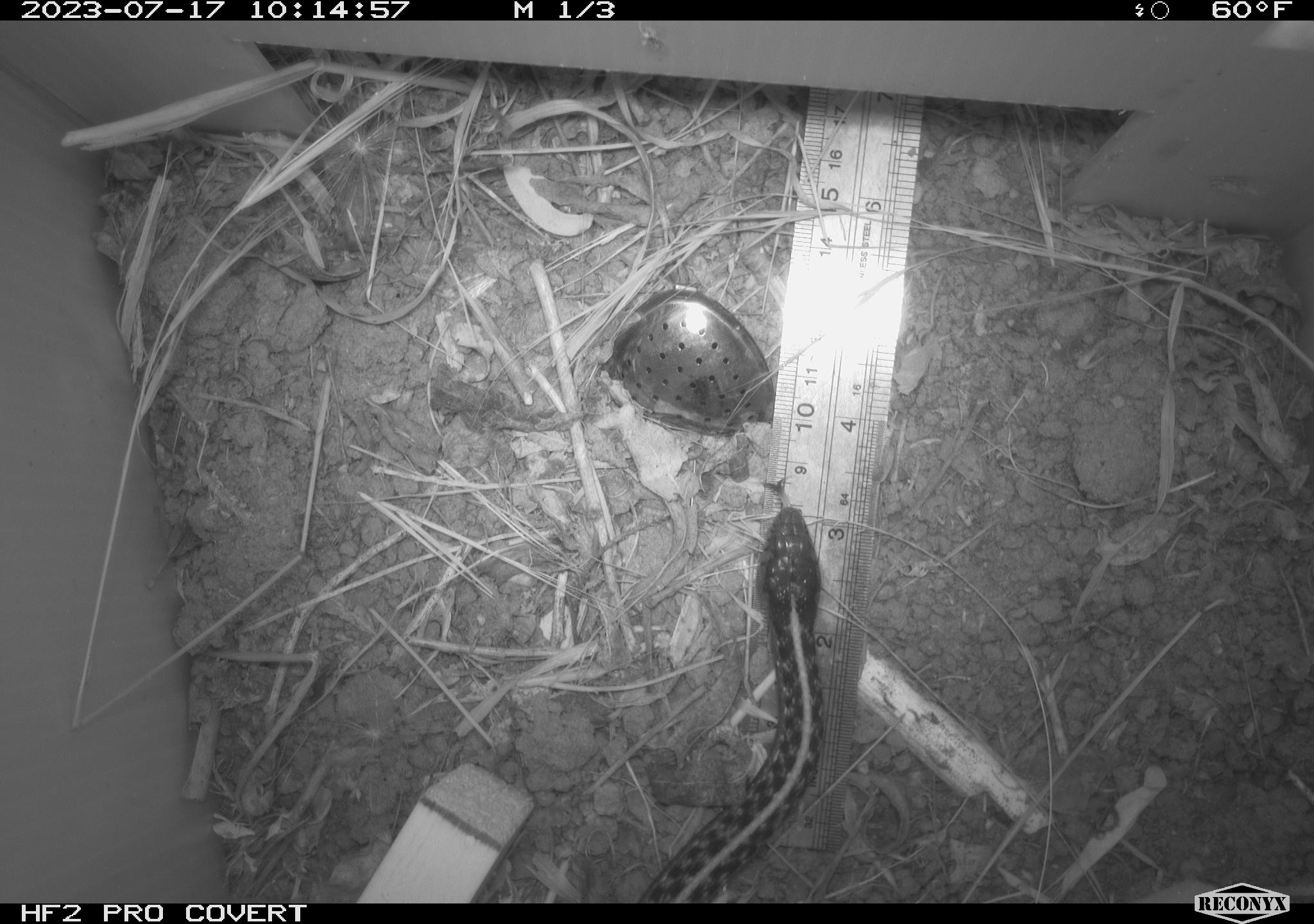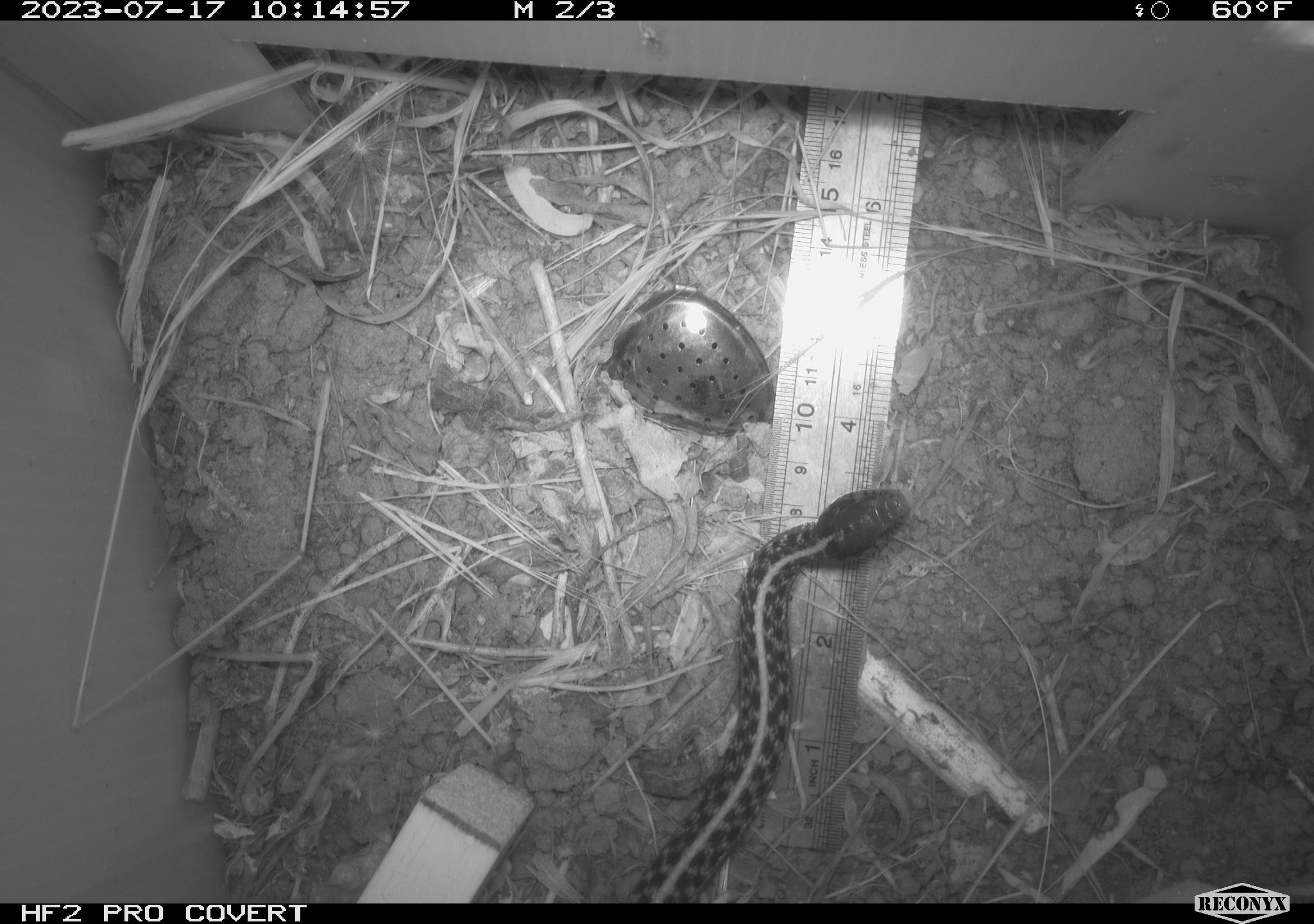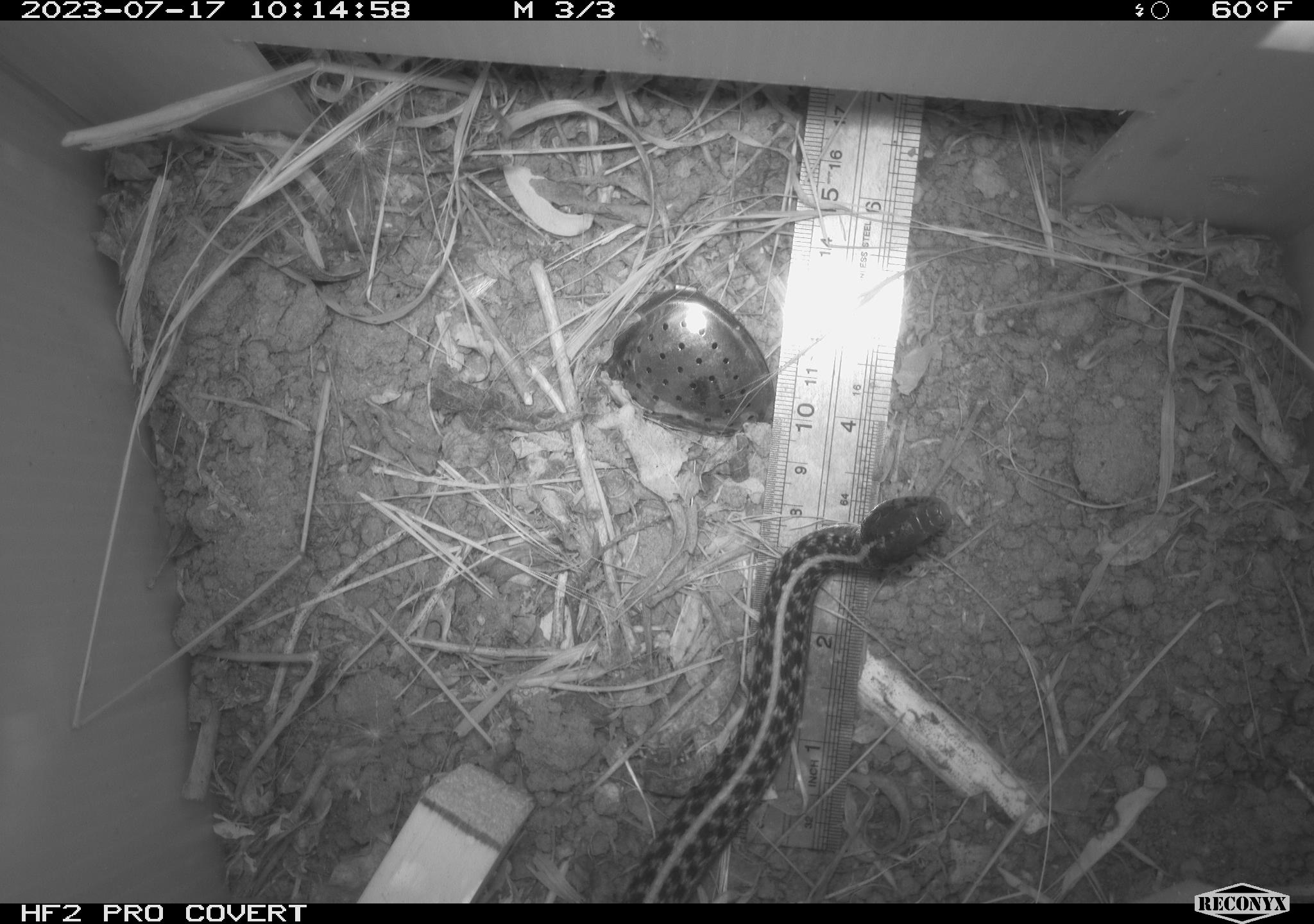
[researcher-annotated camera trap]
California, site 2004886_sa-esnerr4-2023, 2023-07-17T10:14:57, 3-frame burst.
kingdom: Animalia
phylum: Chordata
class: Reptilia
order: Squamata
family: Colubridae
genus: Thamnophis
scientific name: Thamnophis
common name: american gartersnakes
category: thamnophis species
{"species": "thamnophis species (american gartersnakes) (Thamnophis)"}